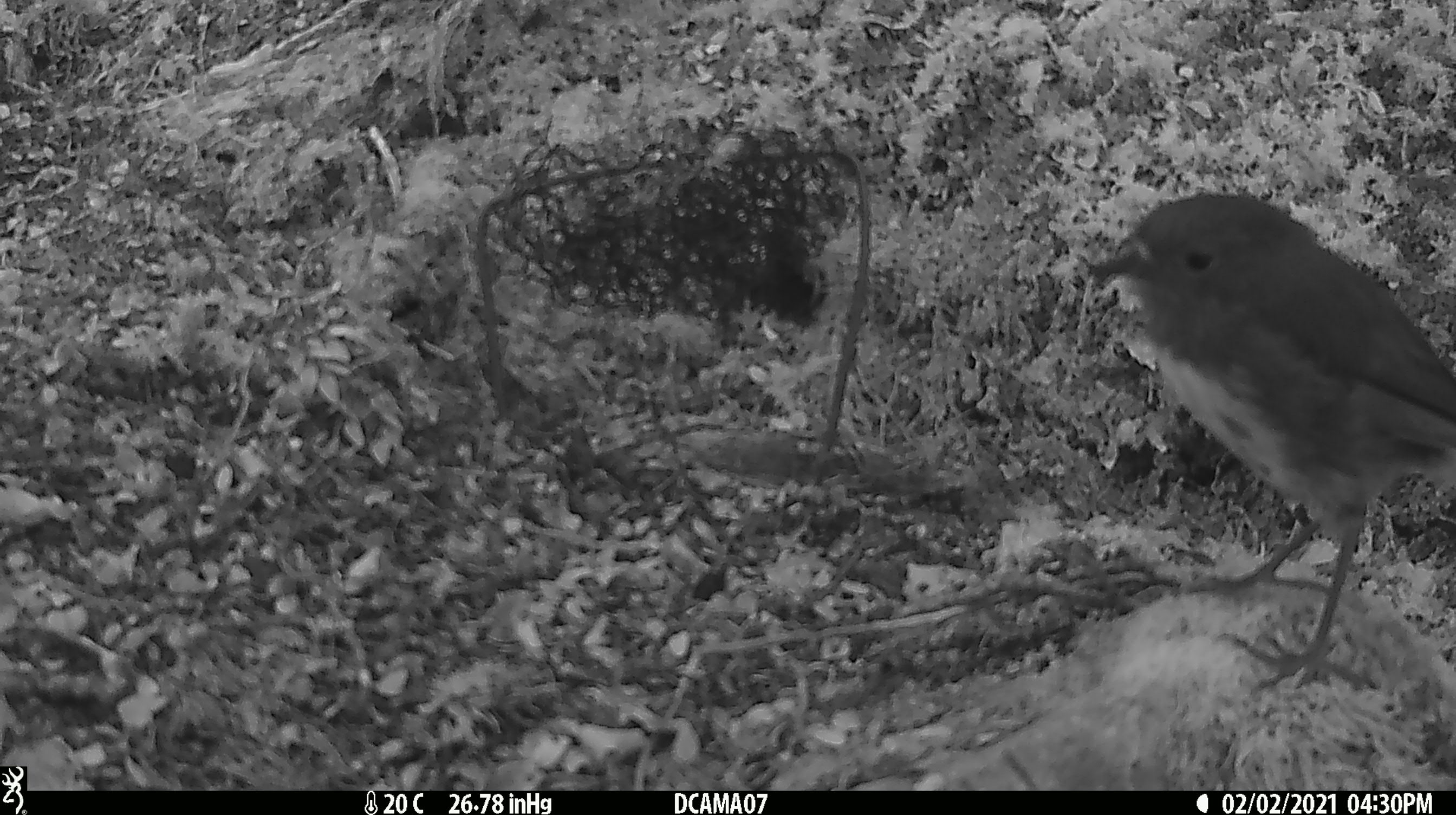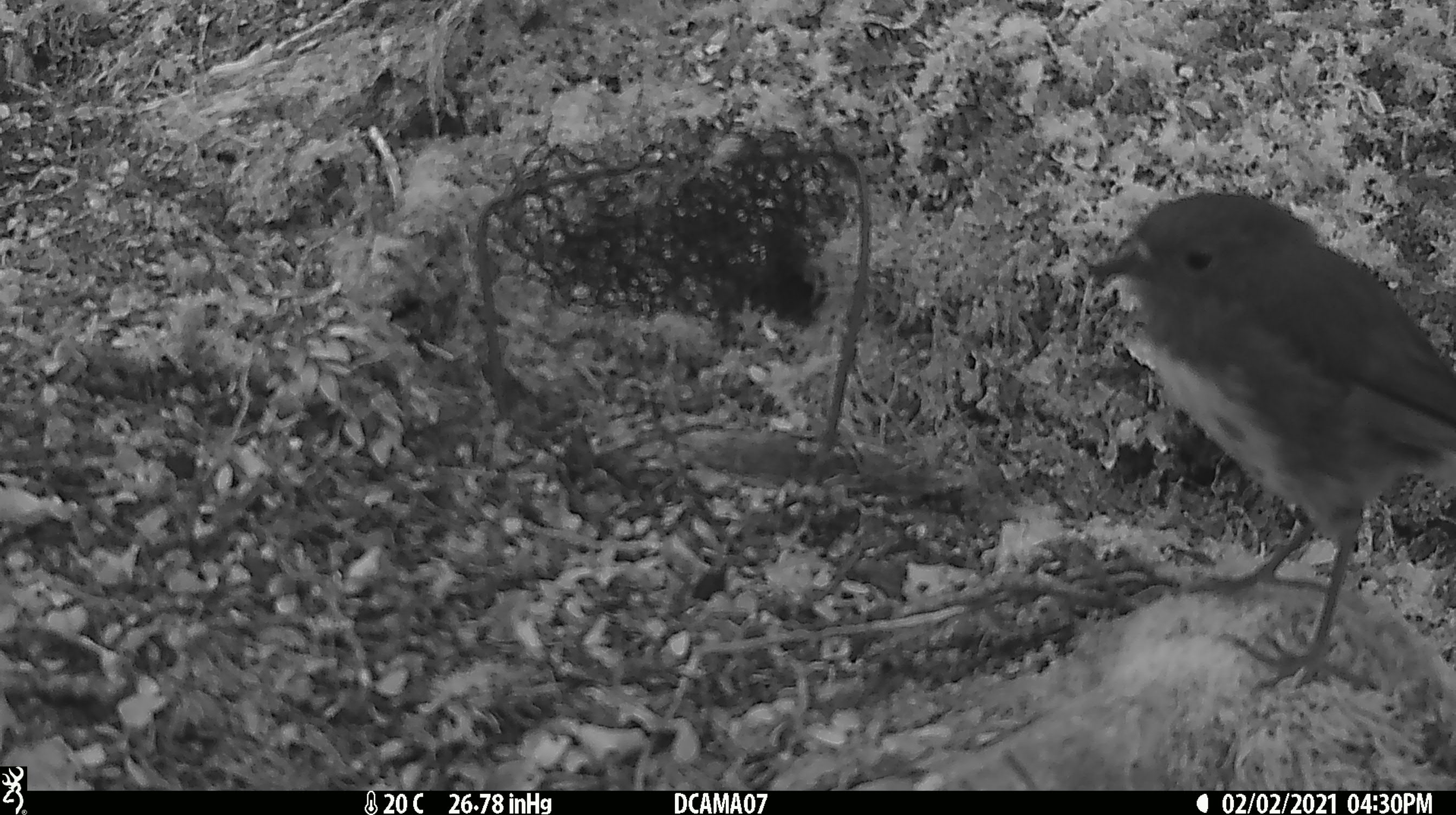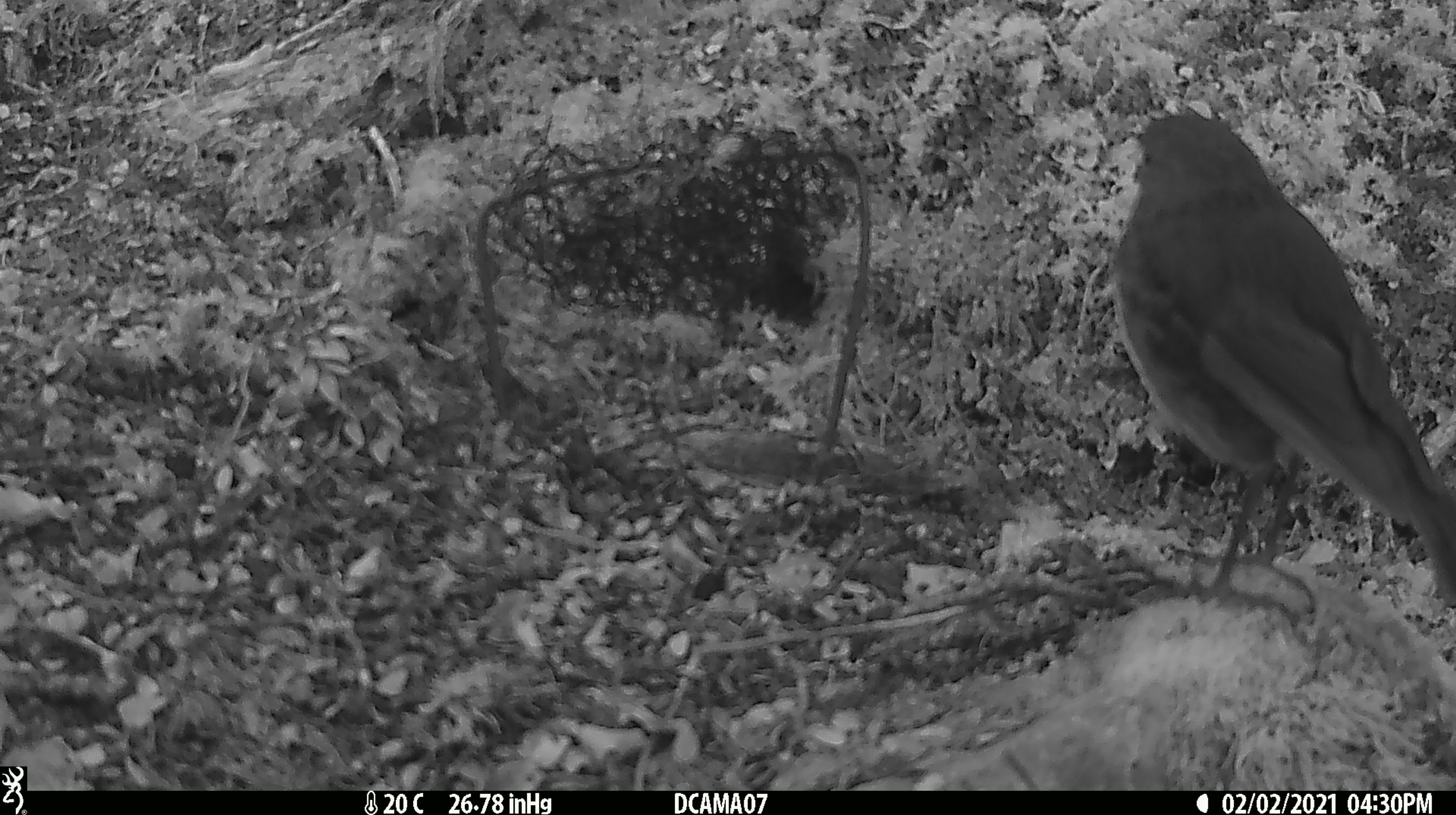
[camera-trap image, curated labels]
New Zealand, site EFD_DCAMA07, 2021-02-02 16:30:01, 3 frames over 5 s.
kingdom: Animalia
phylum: Chordata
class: Aves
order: Passeriformes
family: Petroicidae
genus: Petroica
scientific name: Petroica australis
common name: new zealand robin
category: robin